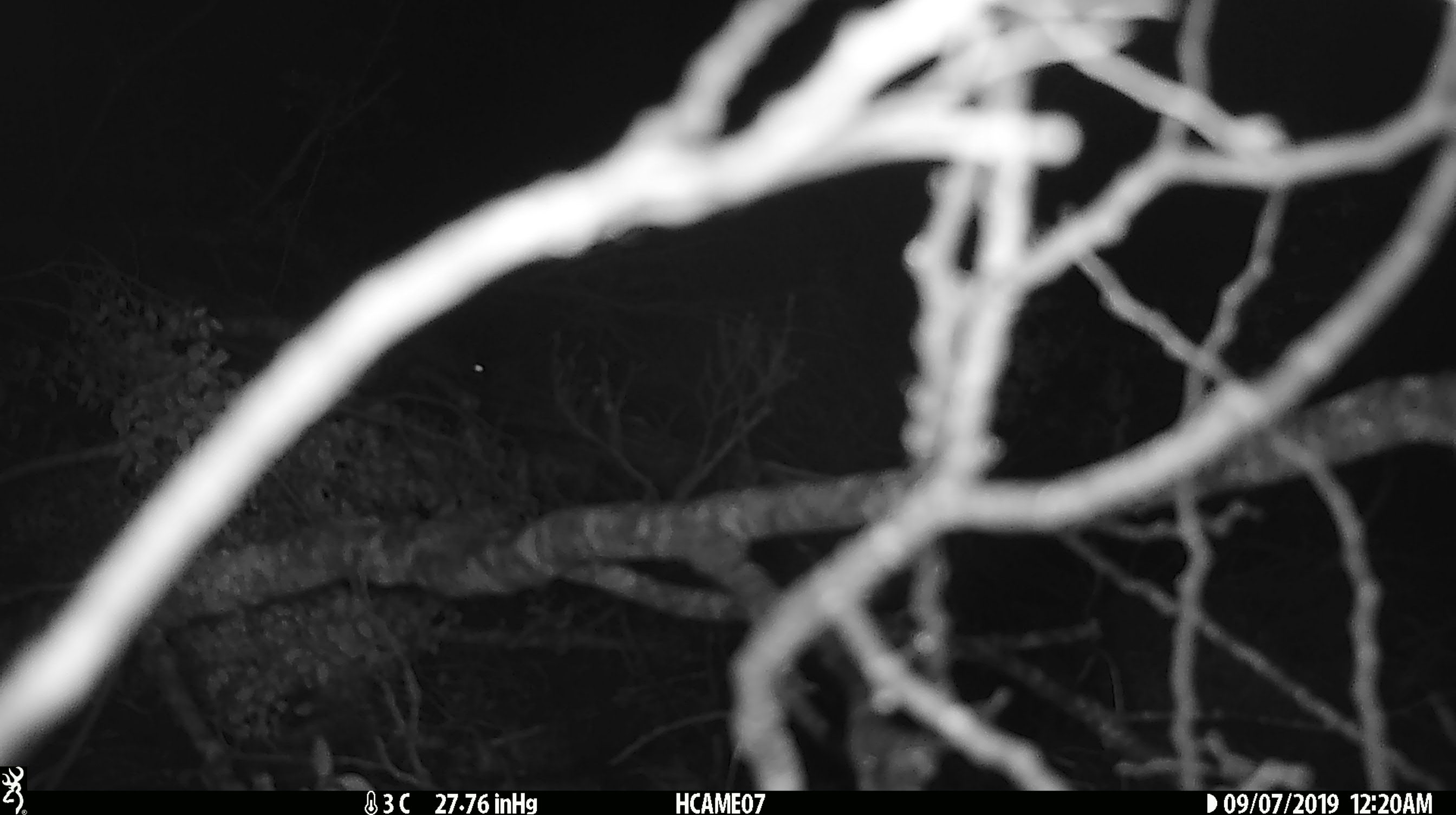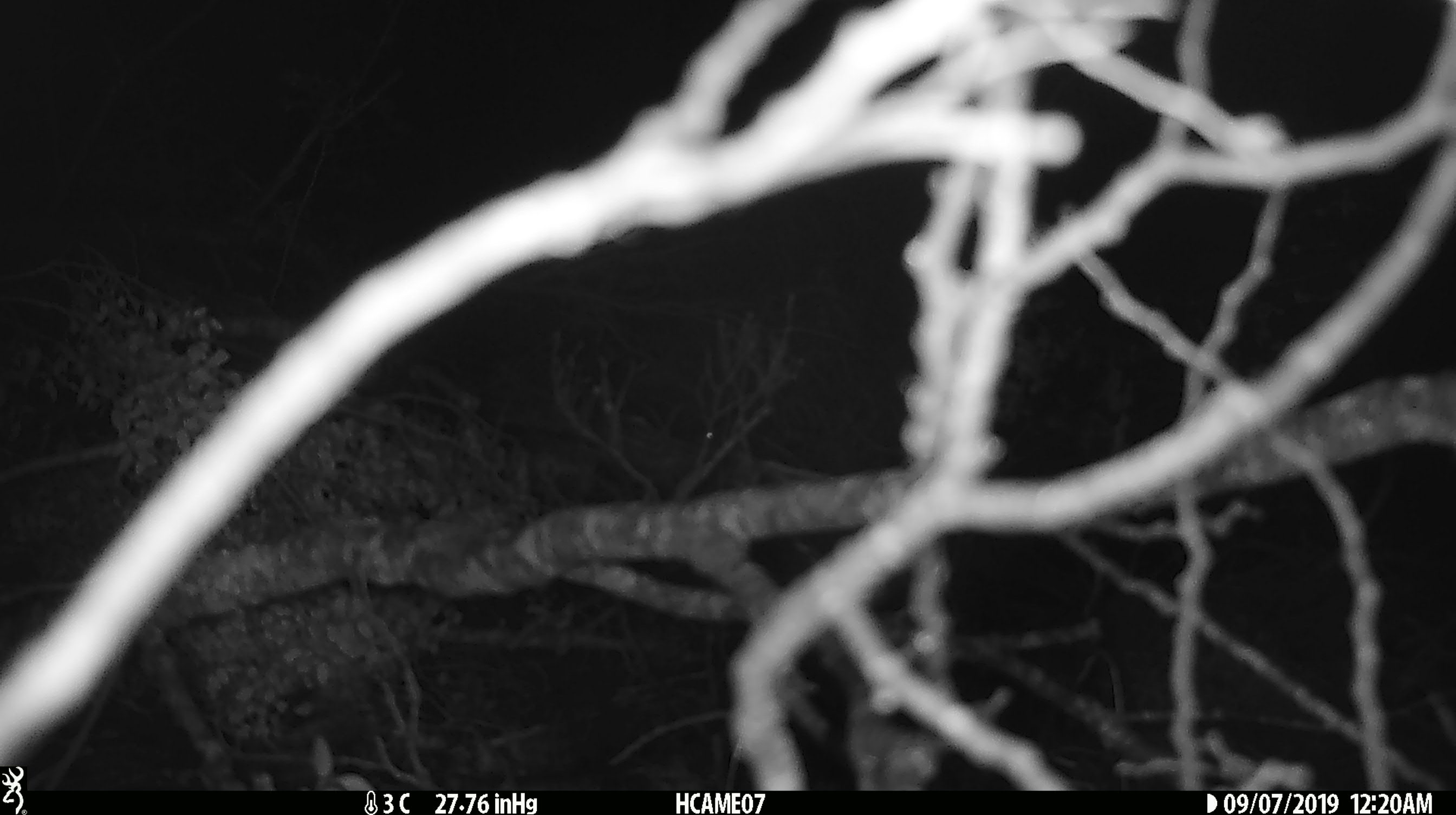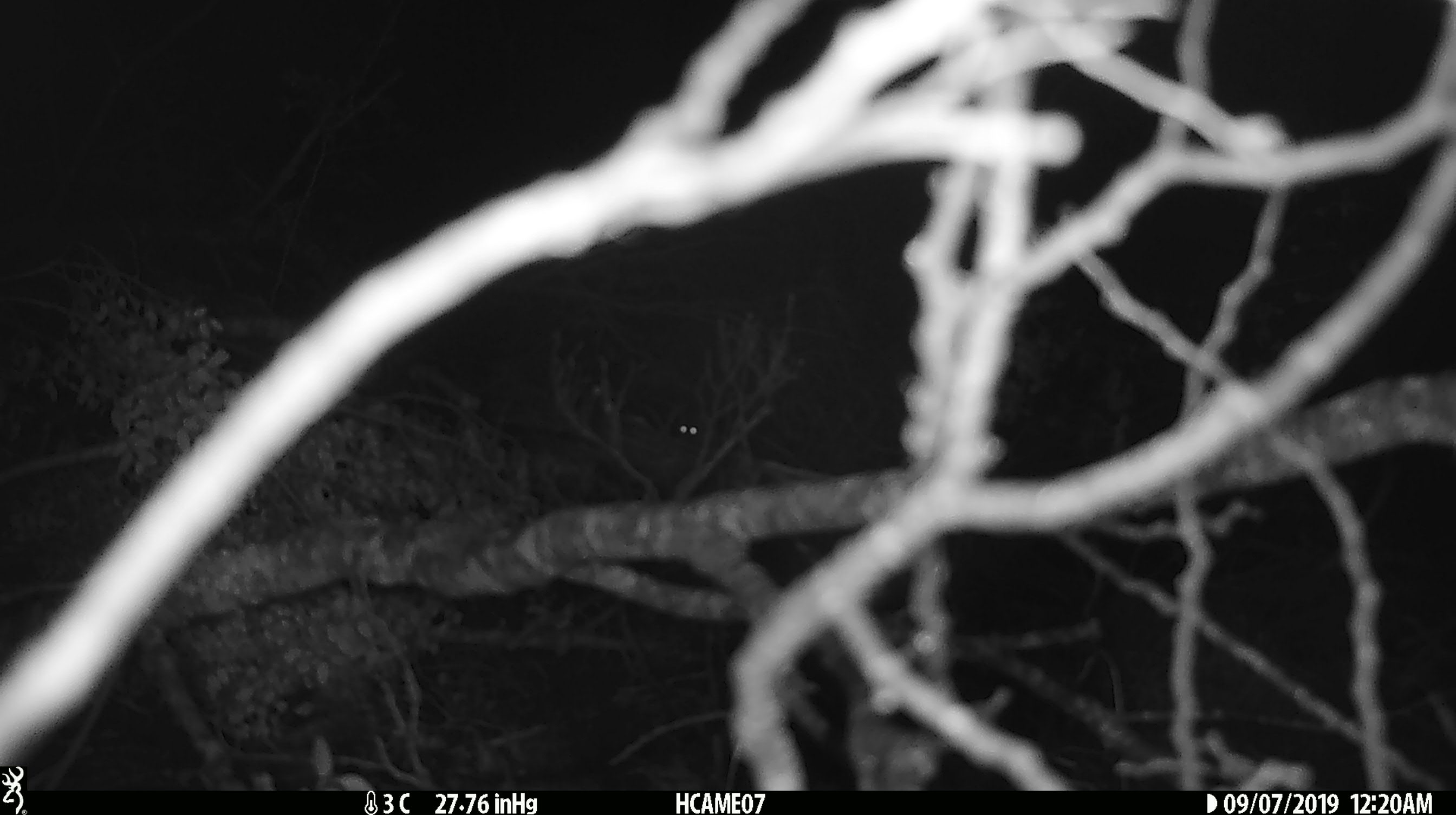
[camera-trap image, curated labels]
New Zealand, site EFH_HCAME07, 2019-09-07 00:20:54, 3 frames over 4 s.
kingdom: Animalia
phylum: Chordata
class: Mammalia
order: Rodentia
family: Muridae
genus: Mus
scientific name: Mus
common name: mouse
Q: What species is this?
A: Mouse (Mus).